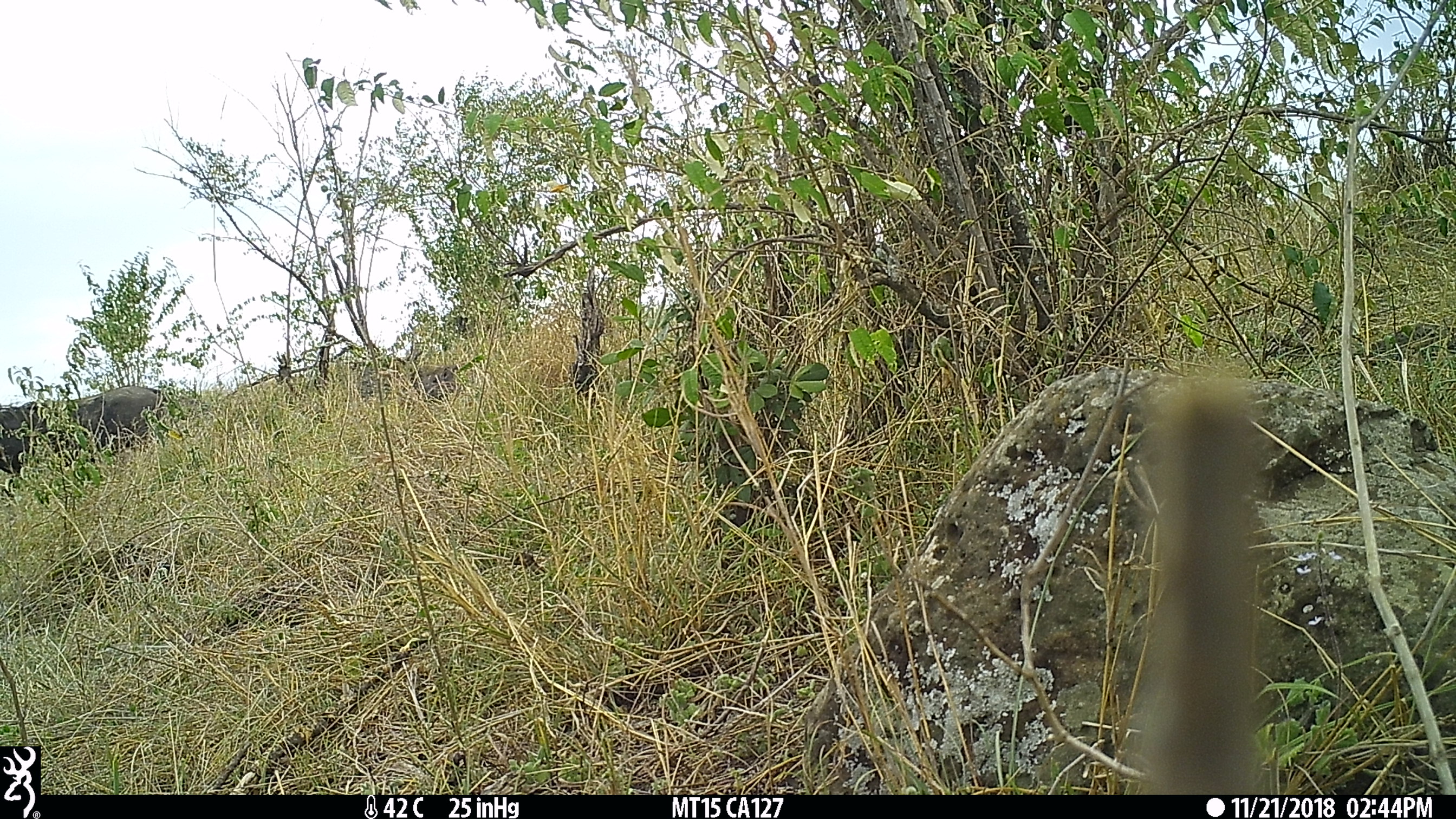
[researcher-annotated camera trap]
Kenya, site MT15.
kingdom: Animalia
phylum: Chordata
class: Mammalia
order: Artiodactyla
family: Suidae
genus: Phacochoerus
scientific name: Phacochoerus africanus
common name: common warthog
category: warthog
Warthog (common warthog) (Phacochoerus africanus).